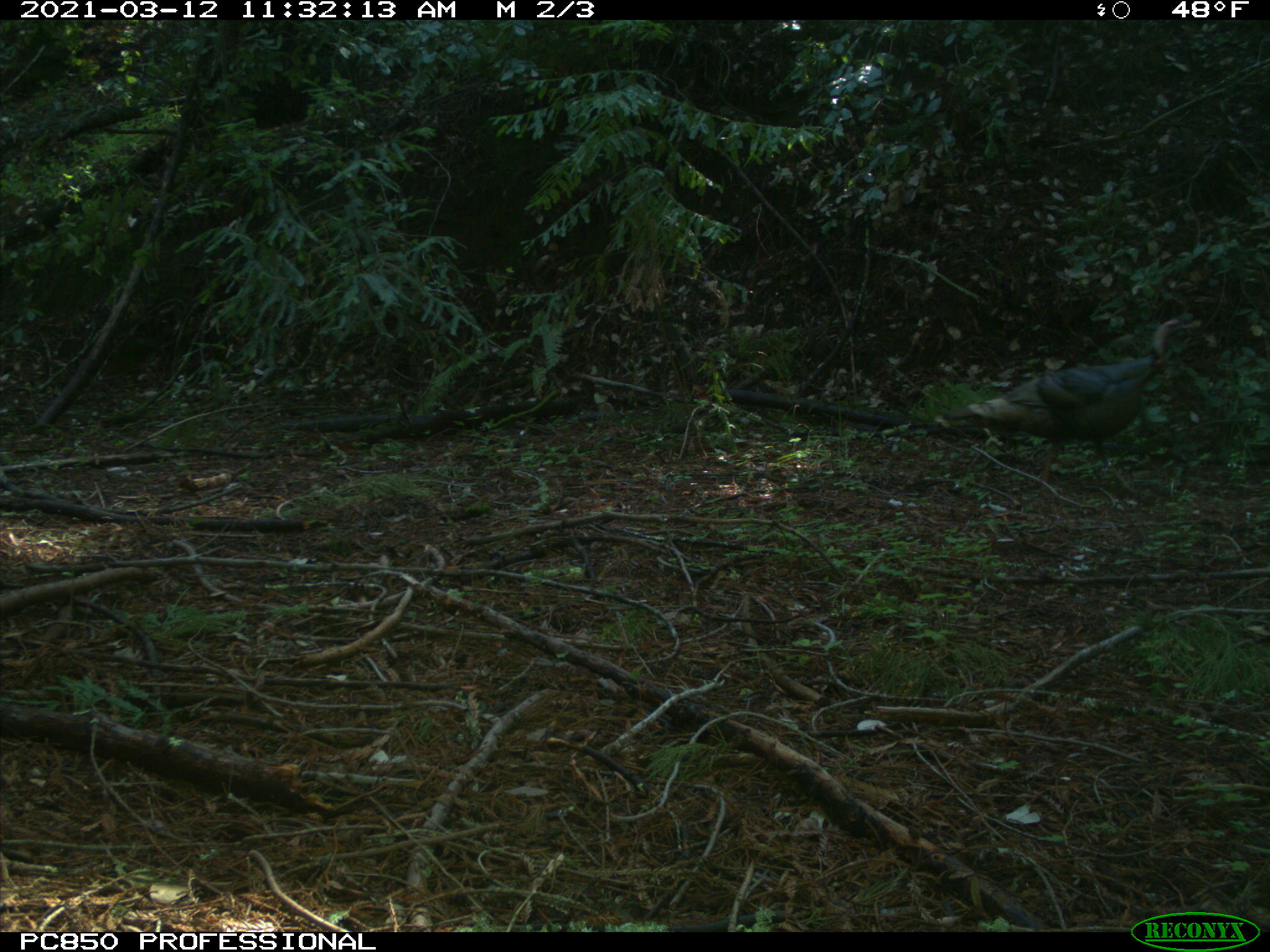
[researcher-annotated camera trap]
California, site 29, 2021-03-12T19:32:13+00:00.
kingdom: Animalia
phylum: Chordata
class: Aves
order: Galliformes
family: Phasianidae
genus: Meleagris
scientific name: Meleagris gallopavo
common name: turkey